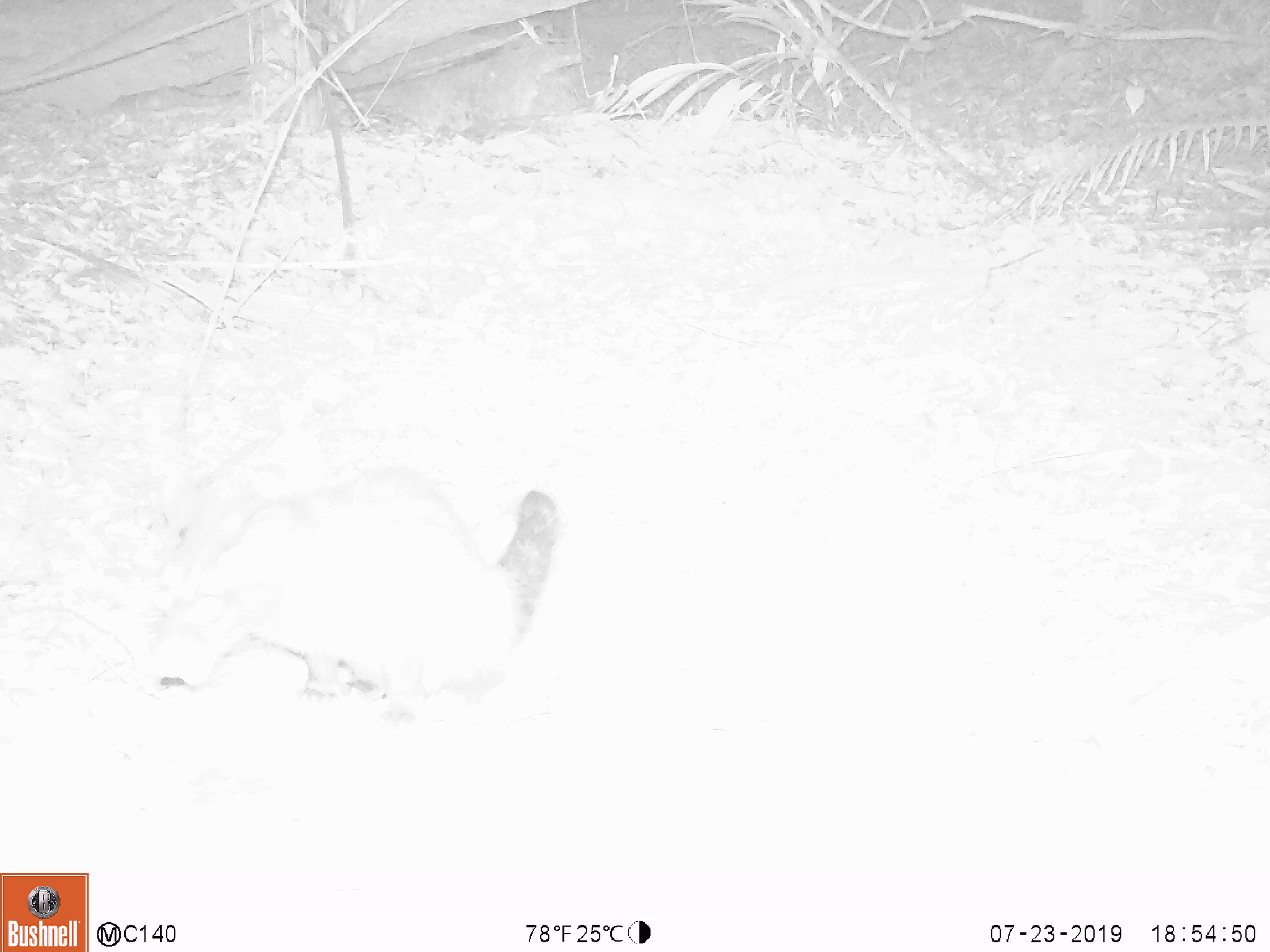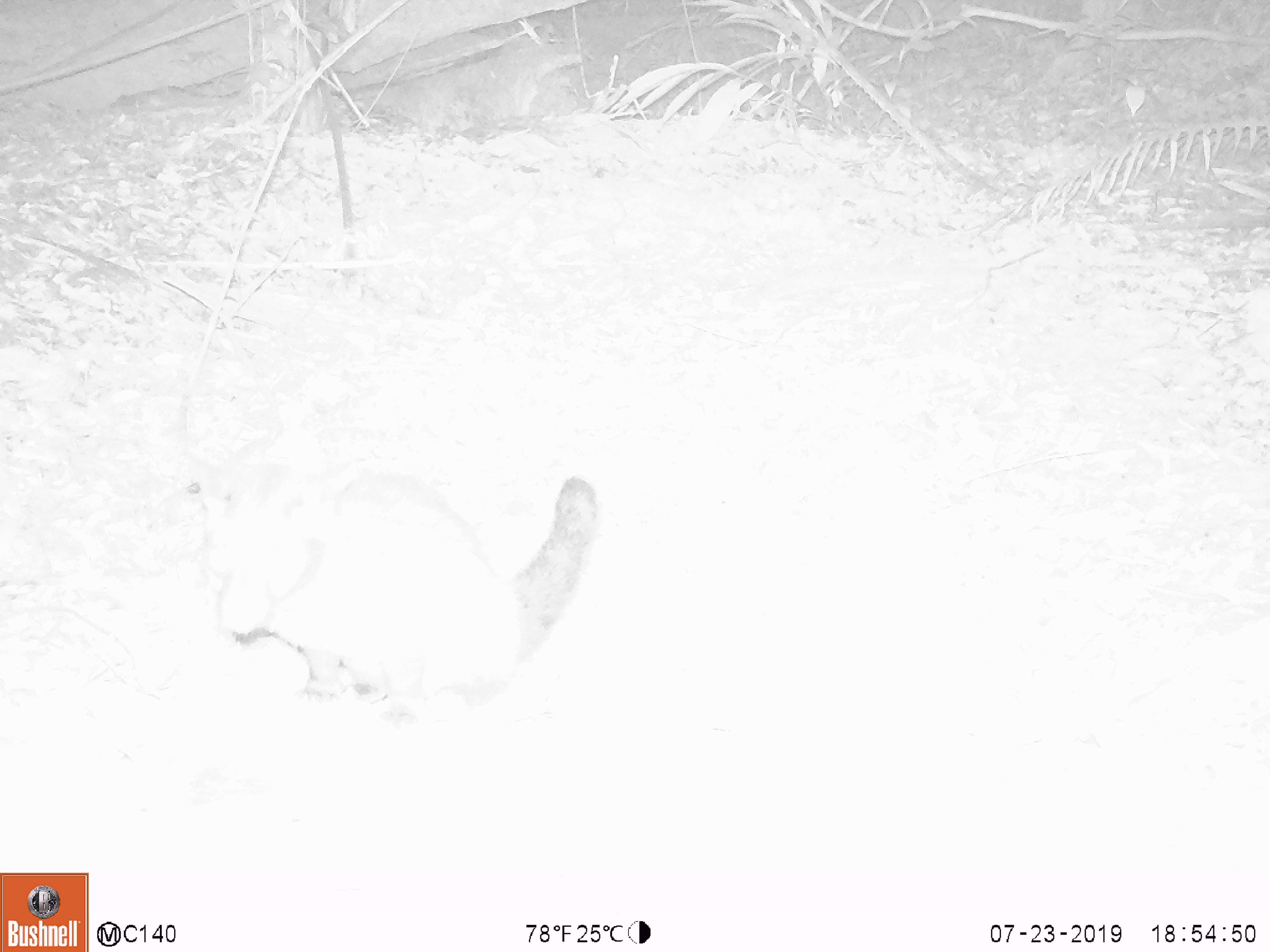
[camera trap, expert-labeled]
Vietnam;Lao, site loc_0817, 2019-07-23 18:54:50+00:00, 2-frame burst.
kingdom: Animalia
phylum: Chordata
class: Mammalia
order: Carnivora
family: Viverridae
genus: Paradoxurus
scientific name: Paradoxurus hermaphroditus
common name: common palm civet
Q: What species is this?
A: Common palm civet (Paradoxurus hermaphroditus).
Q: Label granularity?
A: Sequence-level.